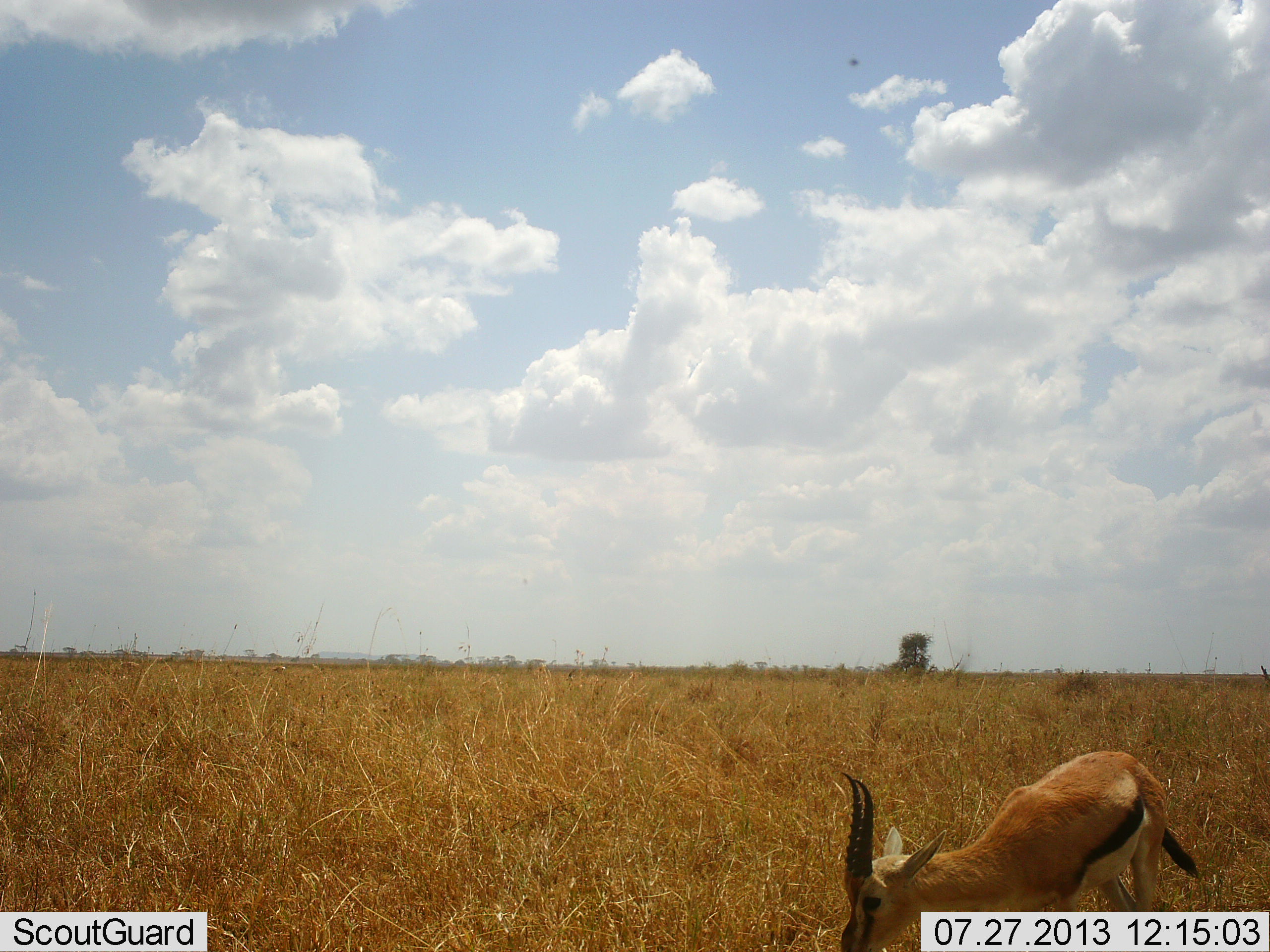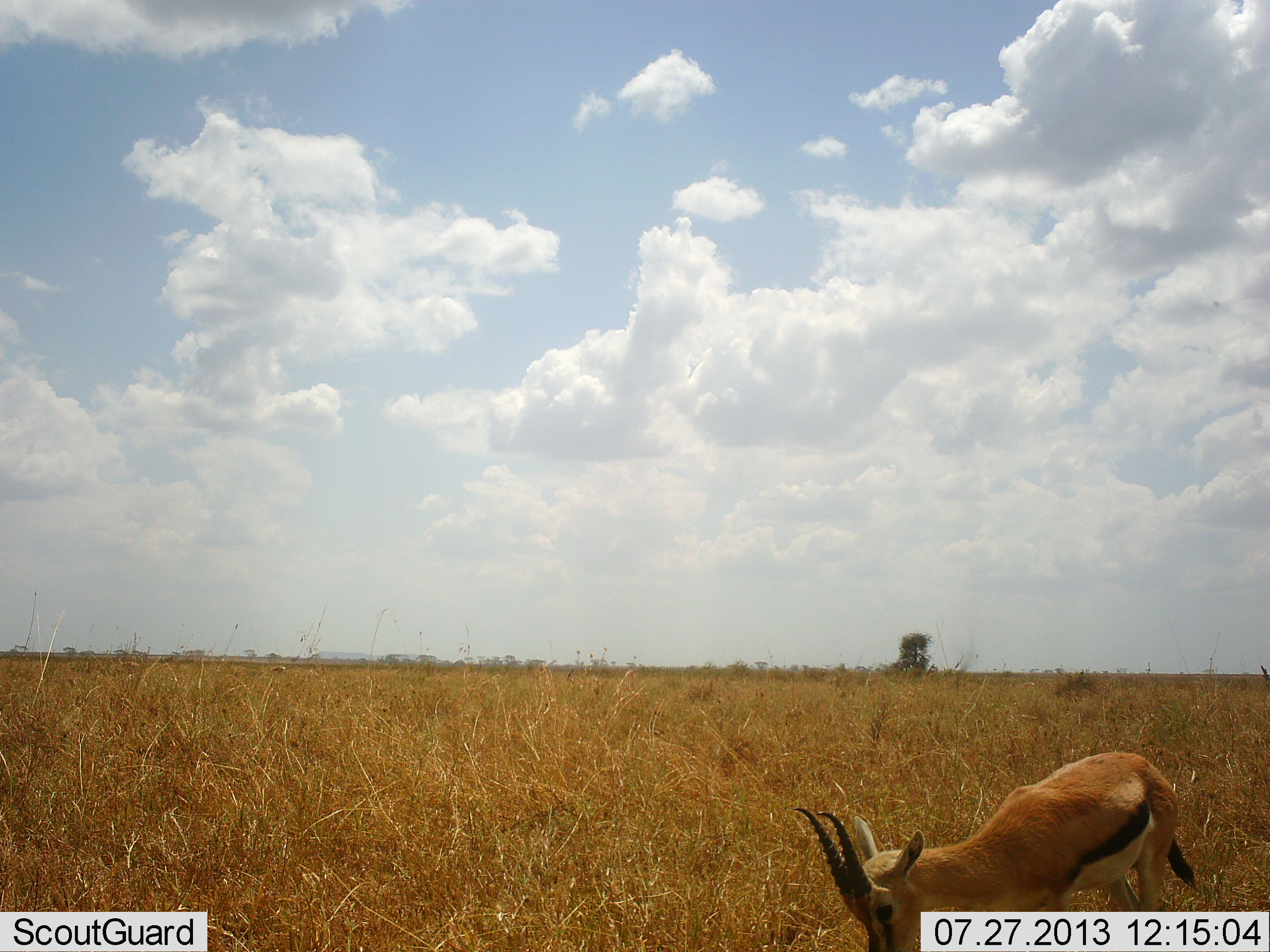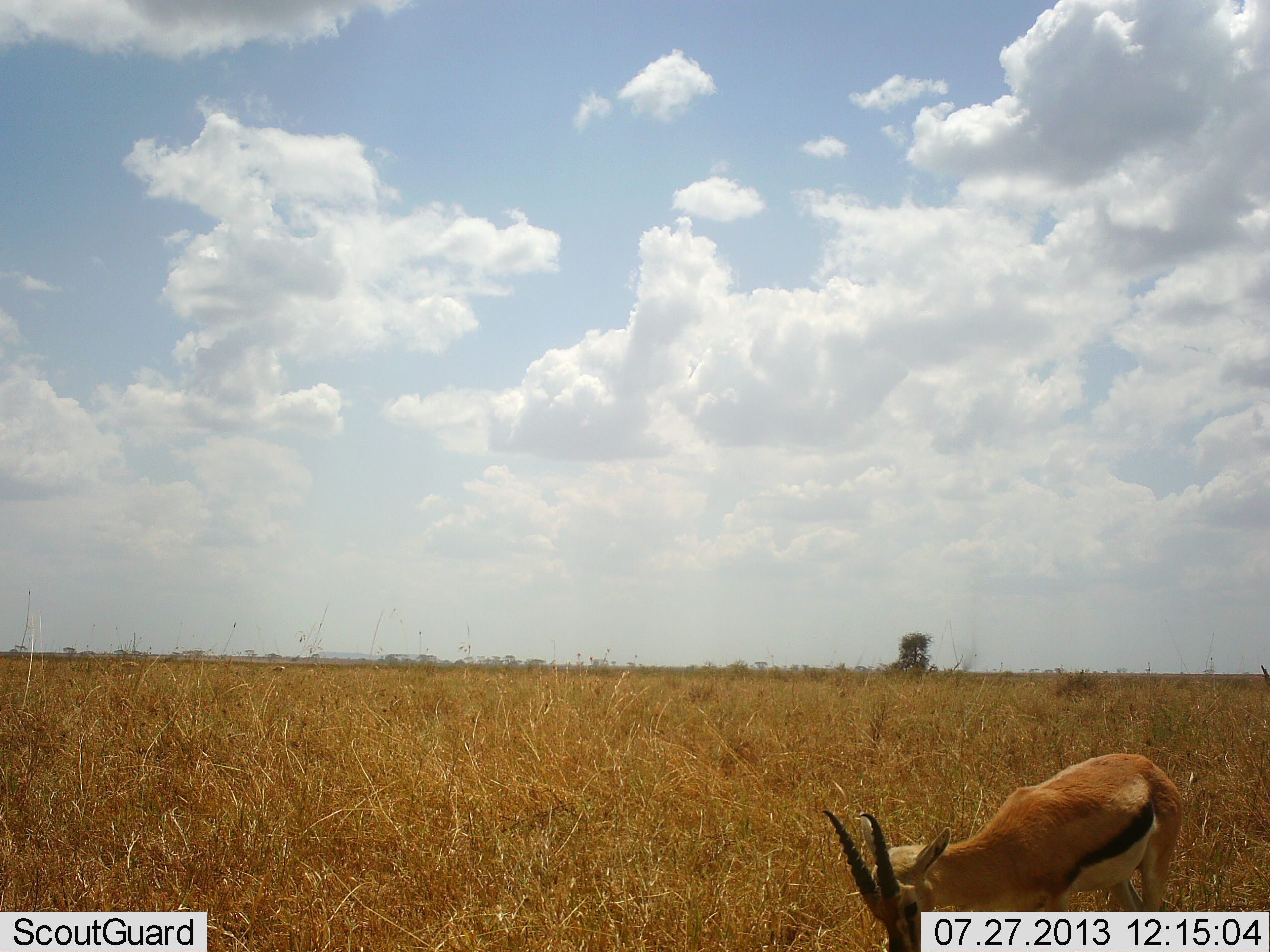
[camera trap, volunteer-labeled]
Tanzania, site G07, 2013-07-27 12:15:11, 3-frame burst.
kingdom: Animalia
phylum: Chordata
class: Mammalia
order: Artiodactyla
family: Bovidae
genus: Eudorcas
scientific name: Eudorcas thomsonii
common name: thomson's gazelle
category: gazellethomsons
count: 1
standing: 19%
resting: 0%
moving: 0%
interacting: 0%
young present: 0%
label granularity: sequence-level